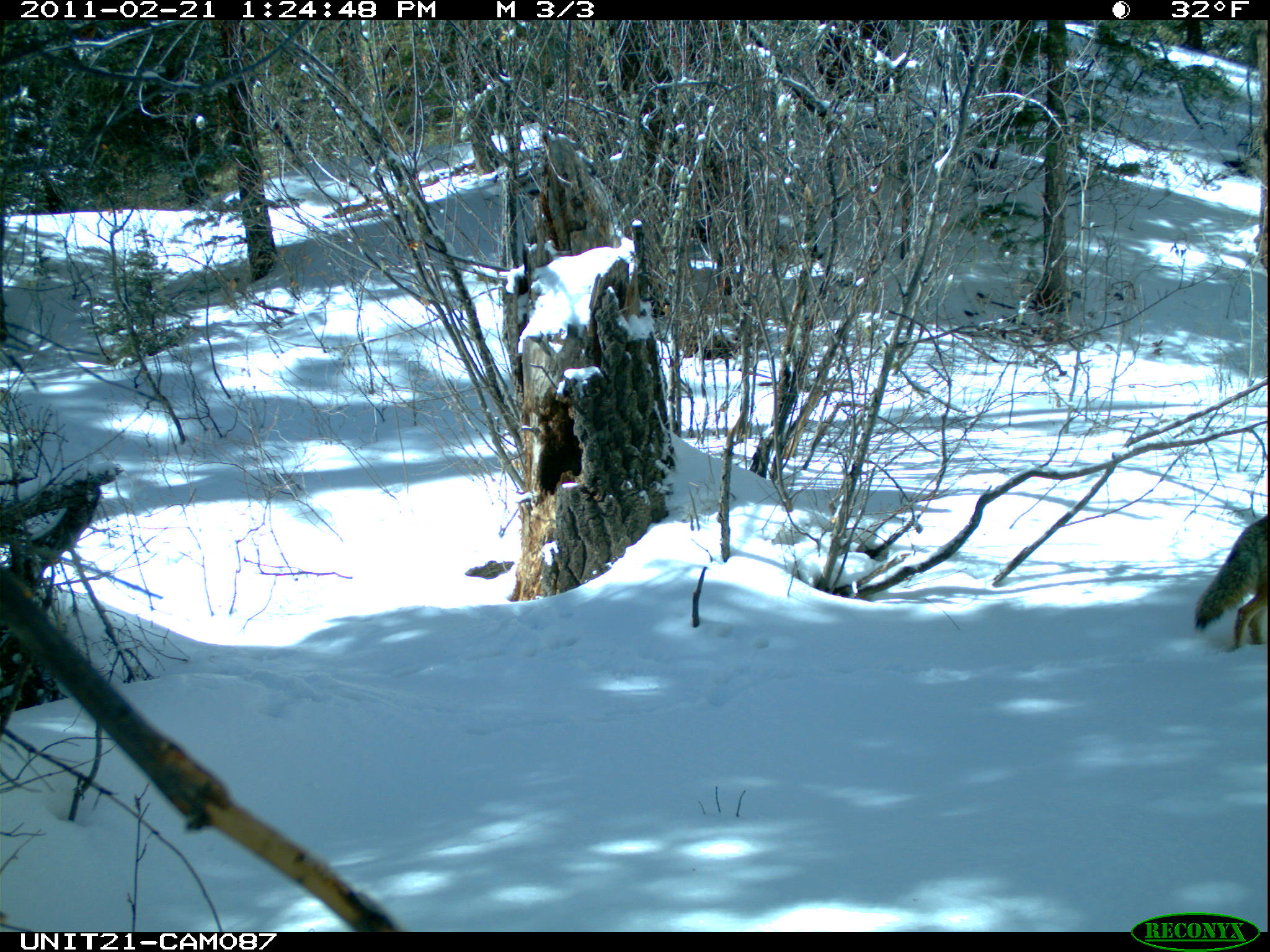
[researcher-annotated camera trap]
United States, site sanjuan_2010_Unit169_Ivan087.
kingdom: Animalia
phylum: Chordata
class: Mammalia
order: Carnivora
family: Canidae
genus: Canis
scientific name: Canis latrans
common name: coyote